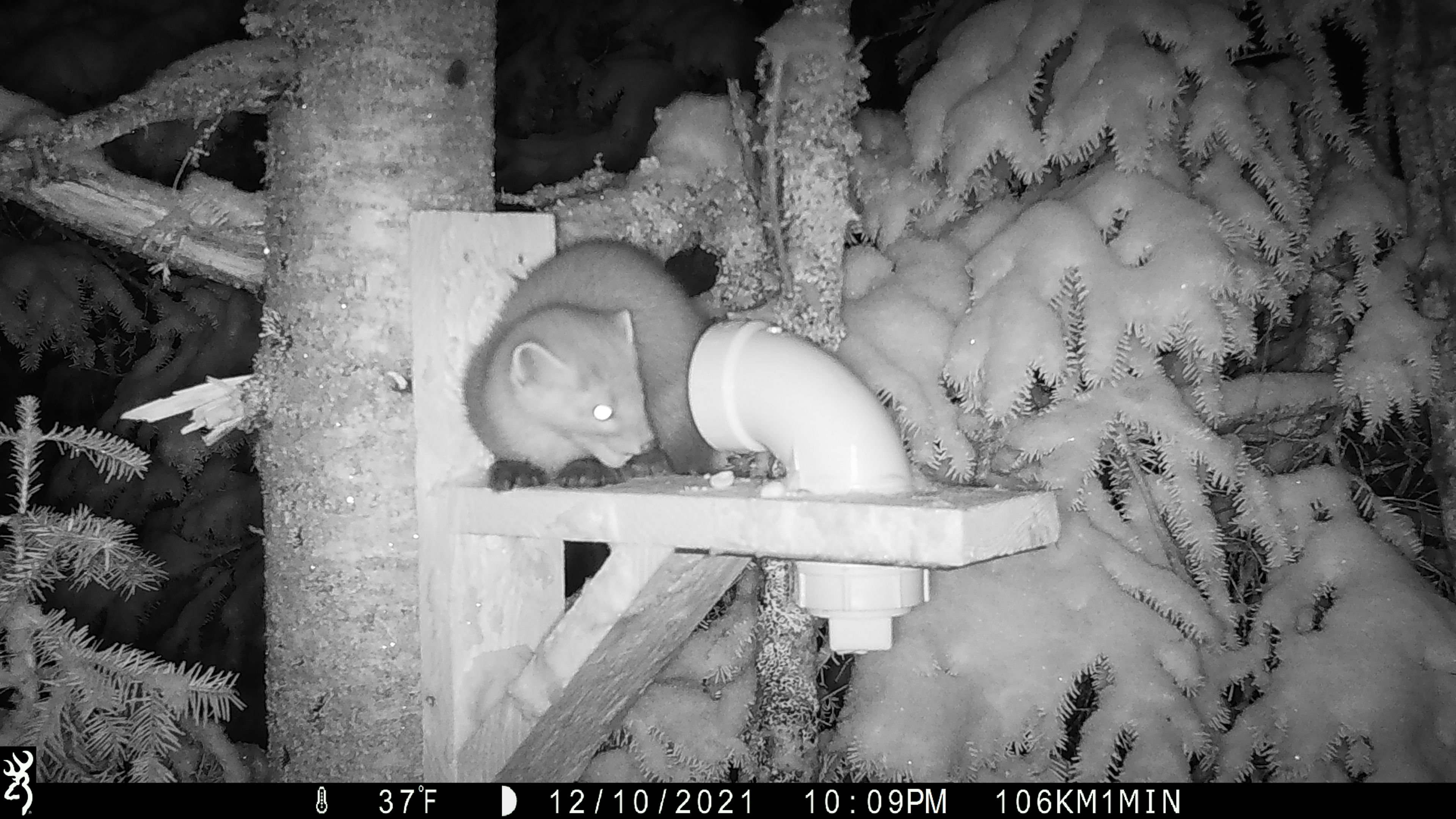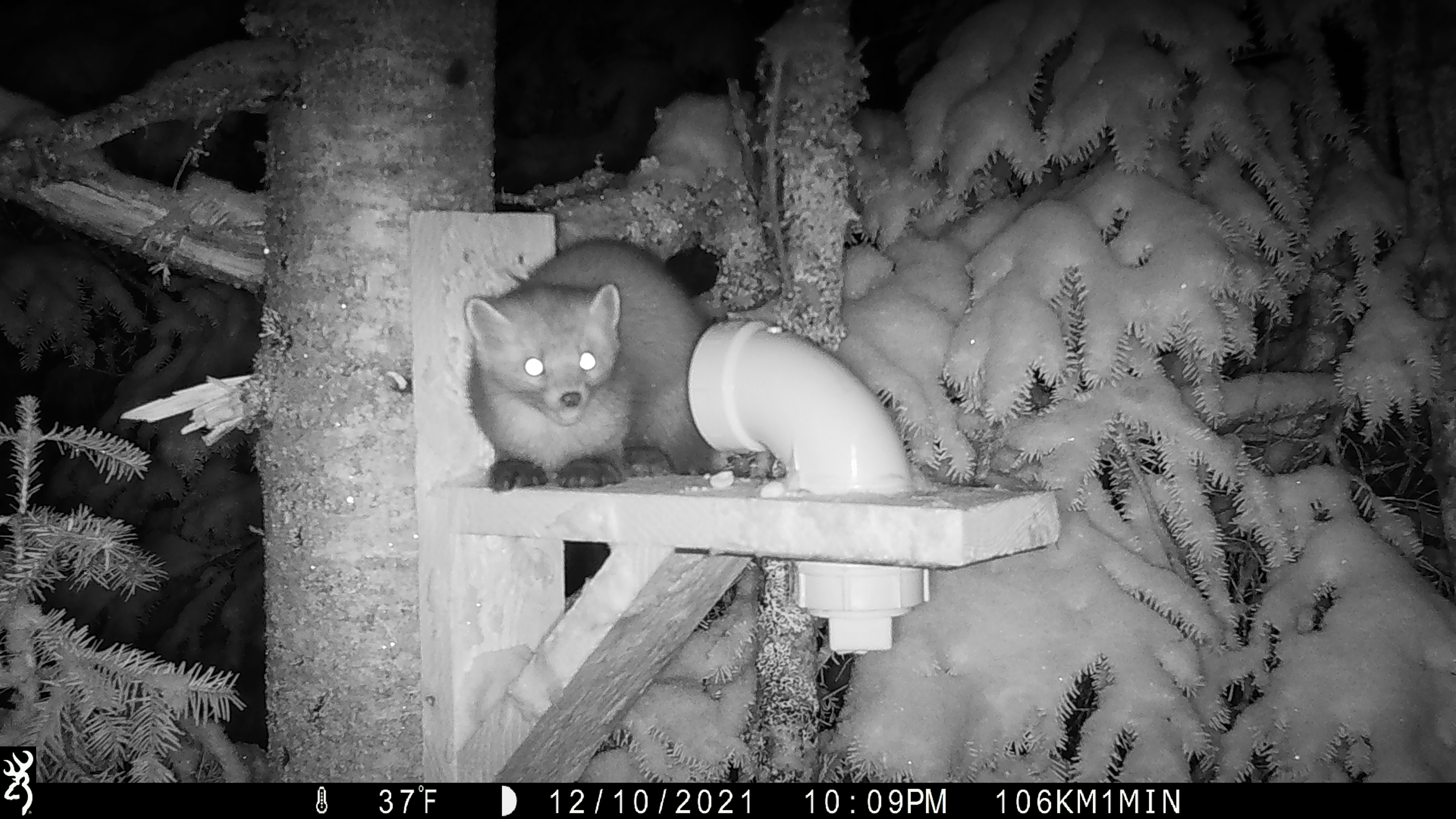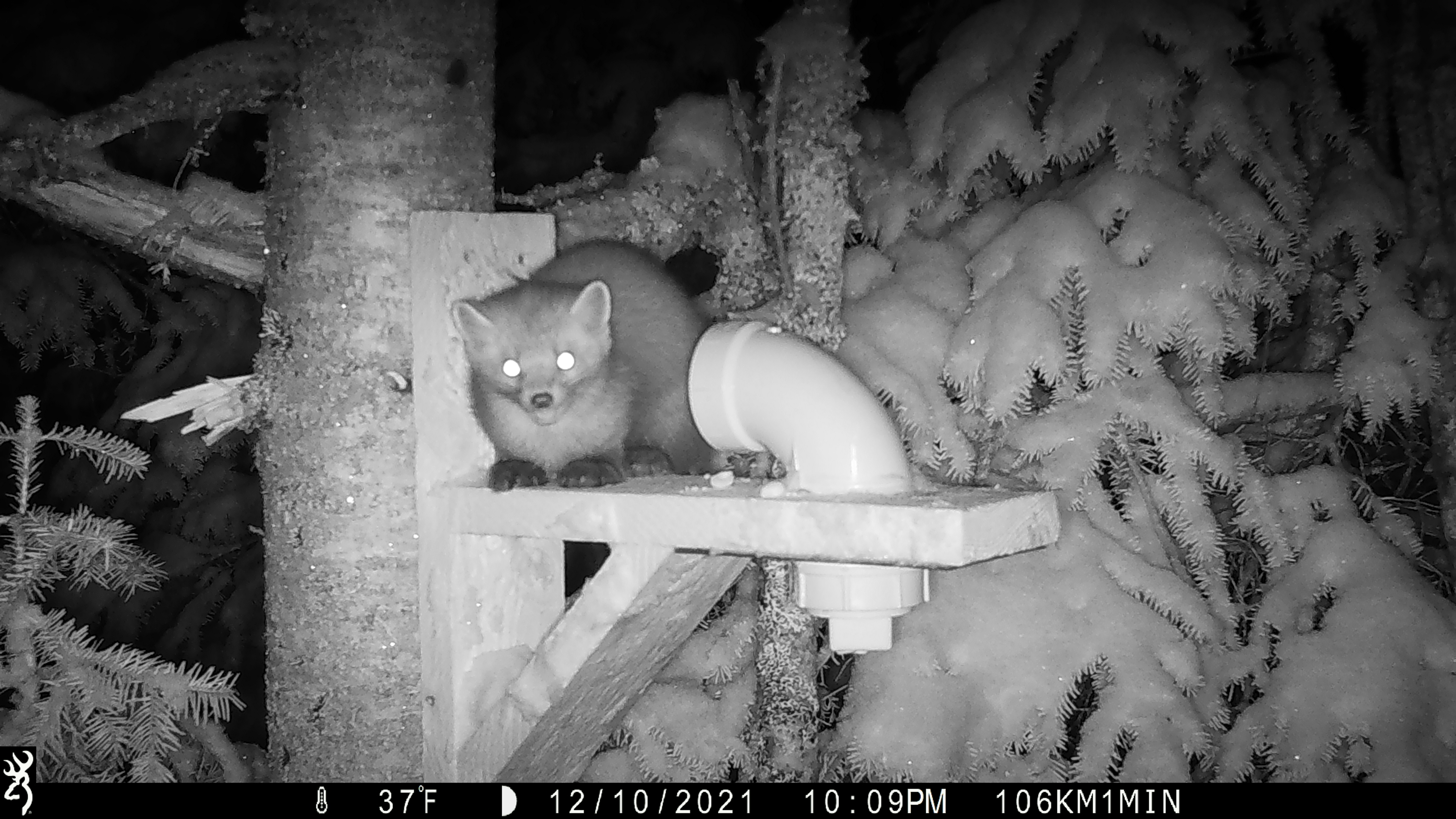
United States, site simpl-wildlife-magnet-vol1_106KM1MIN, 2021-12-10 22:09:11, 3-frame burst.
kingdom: Animalia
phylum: Chordata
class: Mammalia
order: Carnivora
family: Mustelidae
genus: Martes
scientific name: Martes americana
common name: american marten